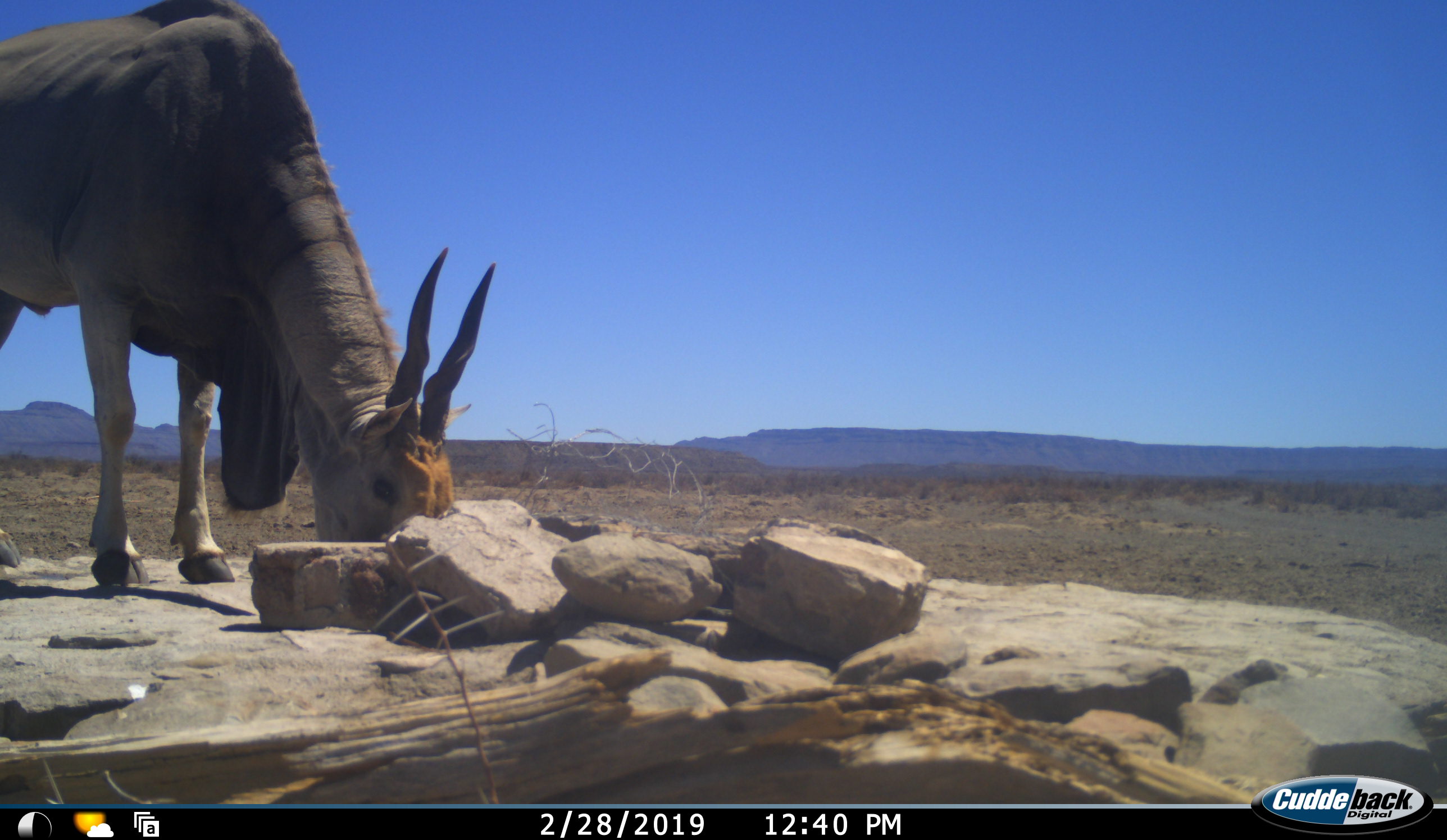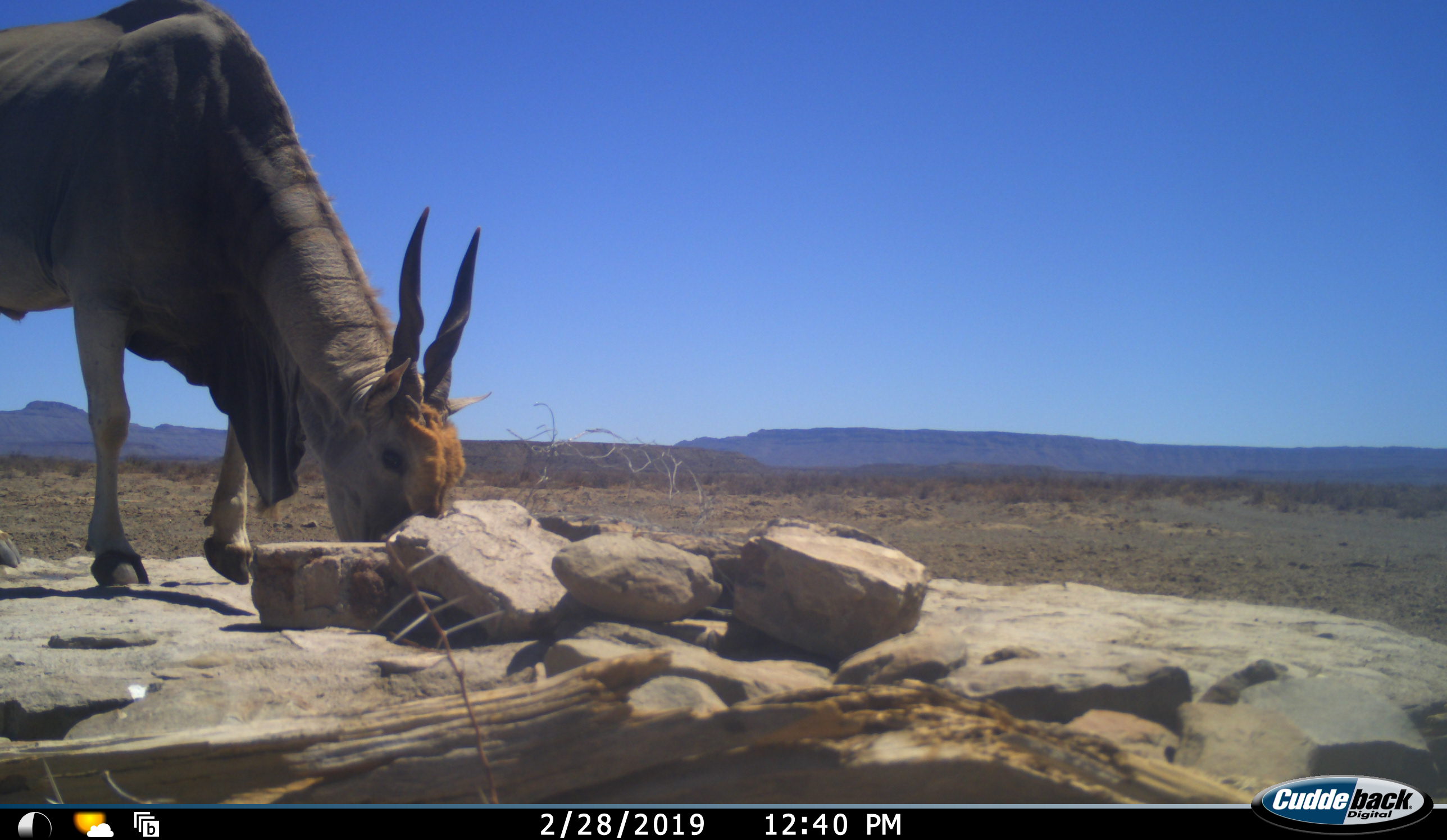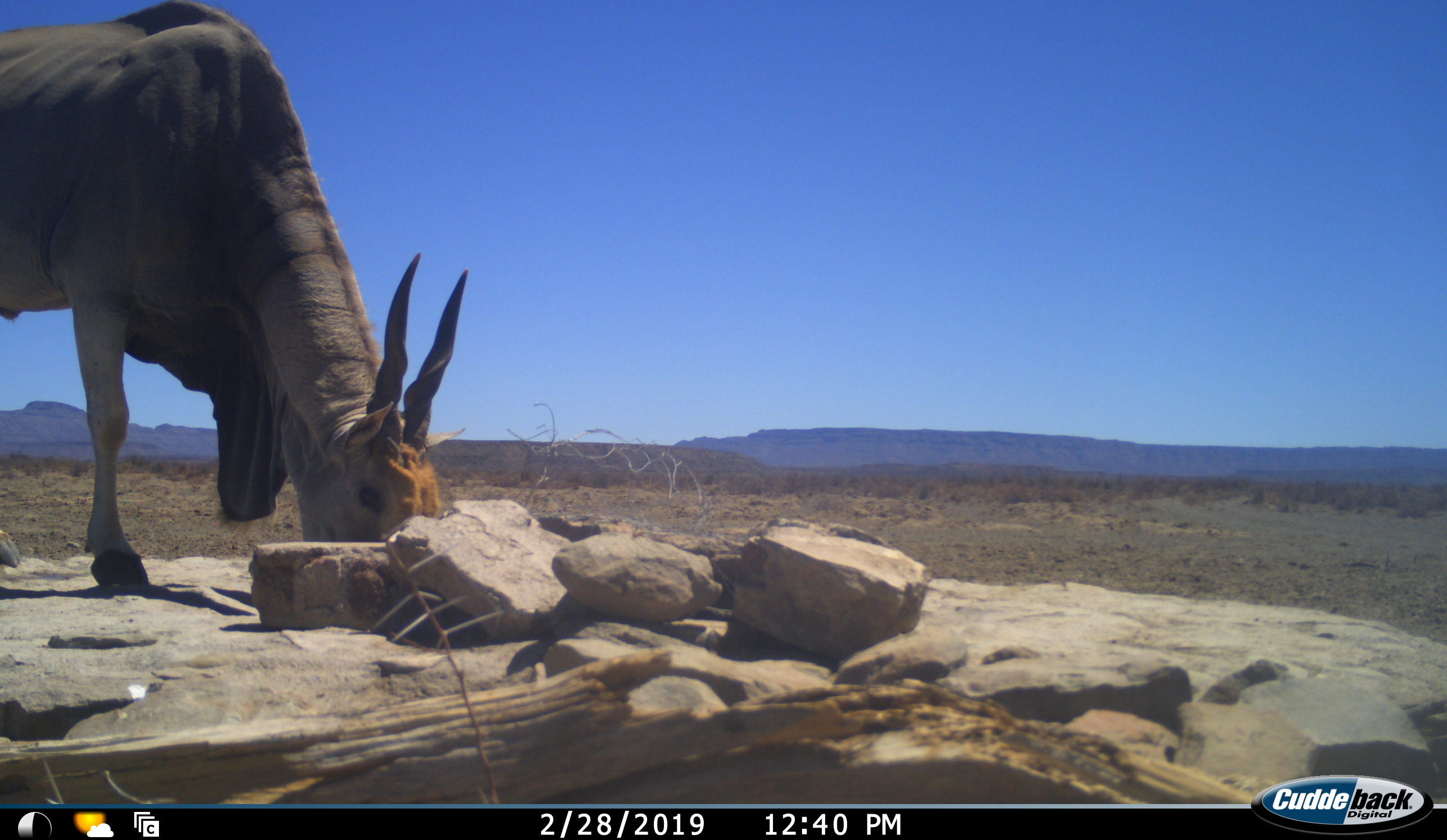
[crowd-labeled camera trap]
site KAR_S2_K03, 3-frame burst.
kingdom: Animalia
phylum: Chordata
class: Mammalia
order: Artiodactyla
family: Bovidae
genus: Tragelaphus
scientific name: Tragelaphus oryx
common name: eland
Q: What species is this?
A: Eland (Tragelaphus oryx).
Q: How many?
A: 1.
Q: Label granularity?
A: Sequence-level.